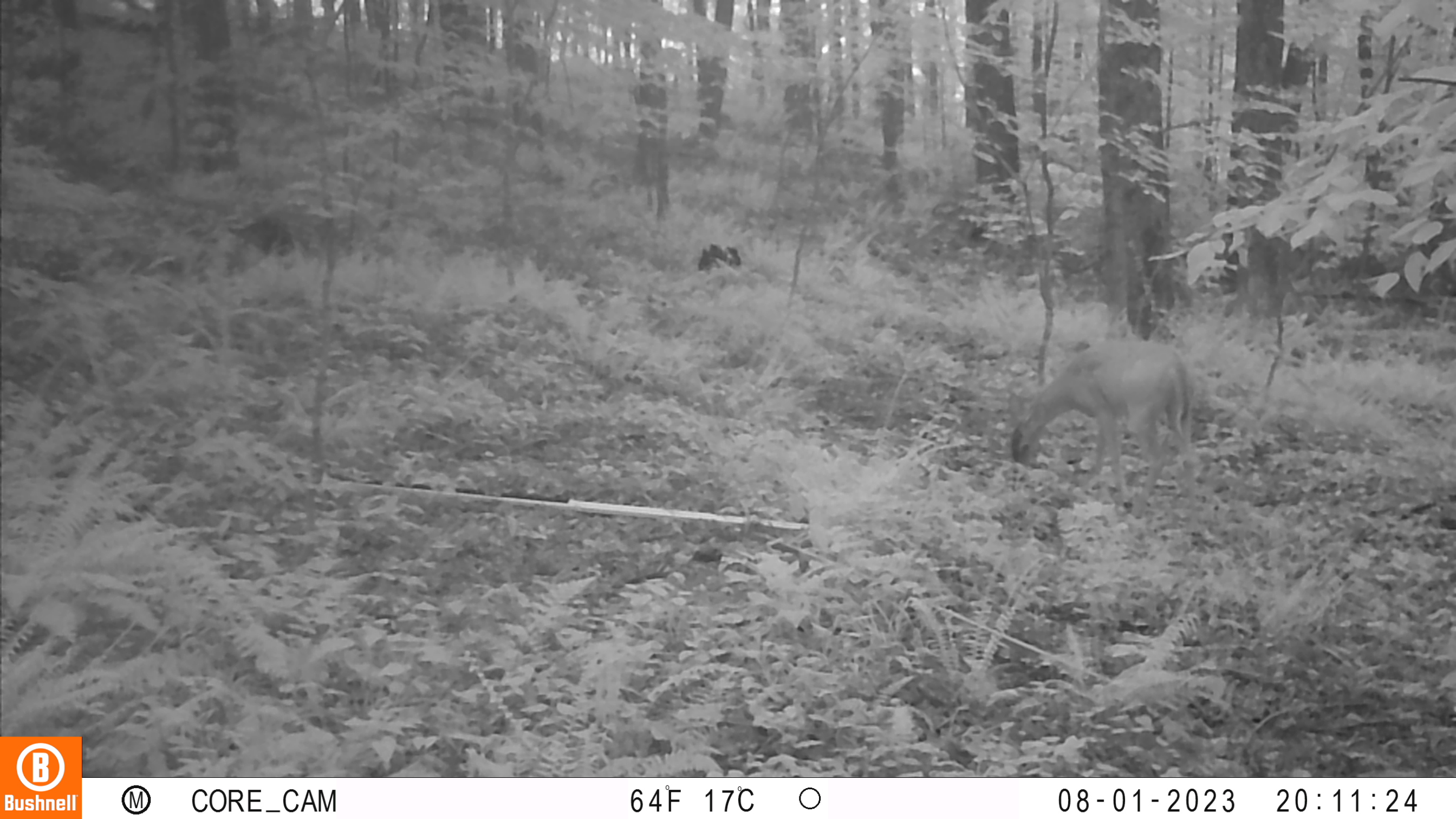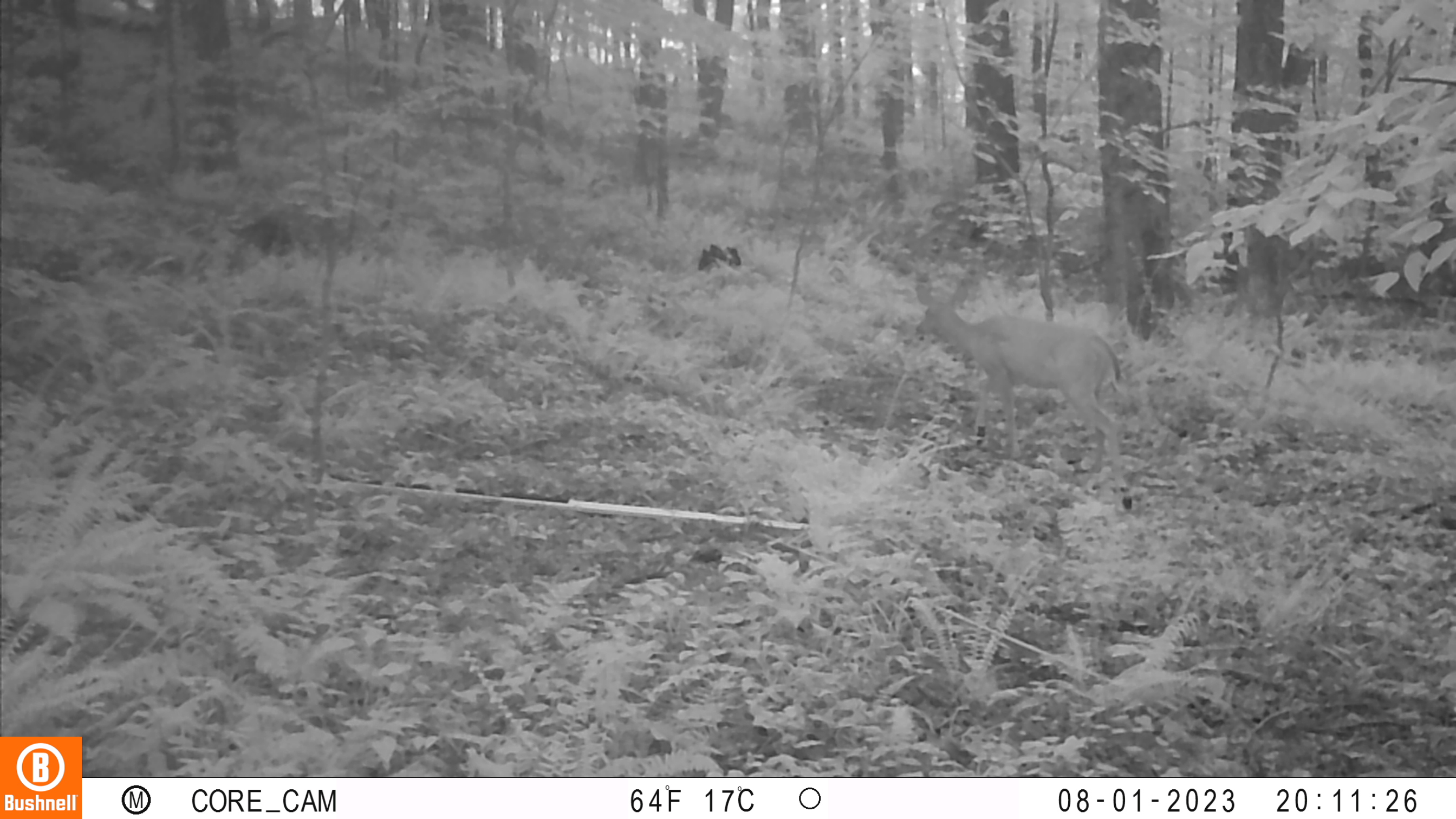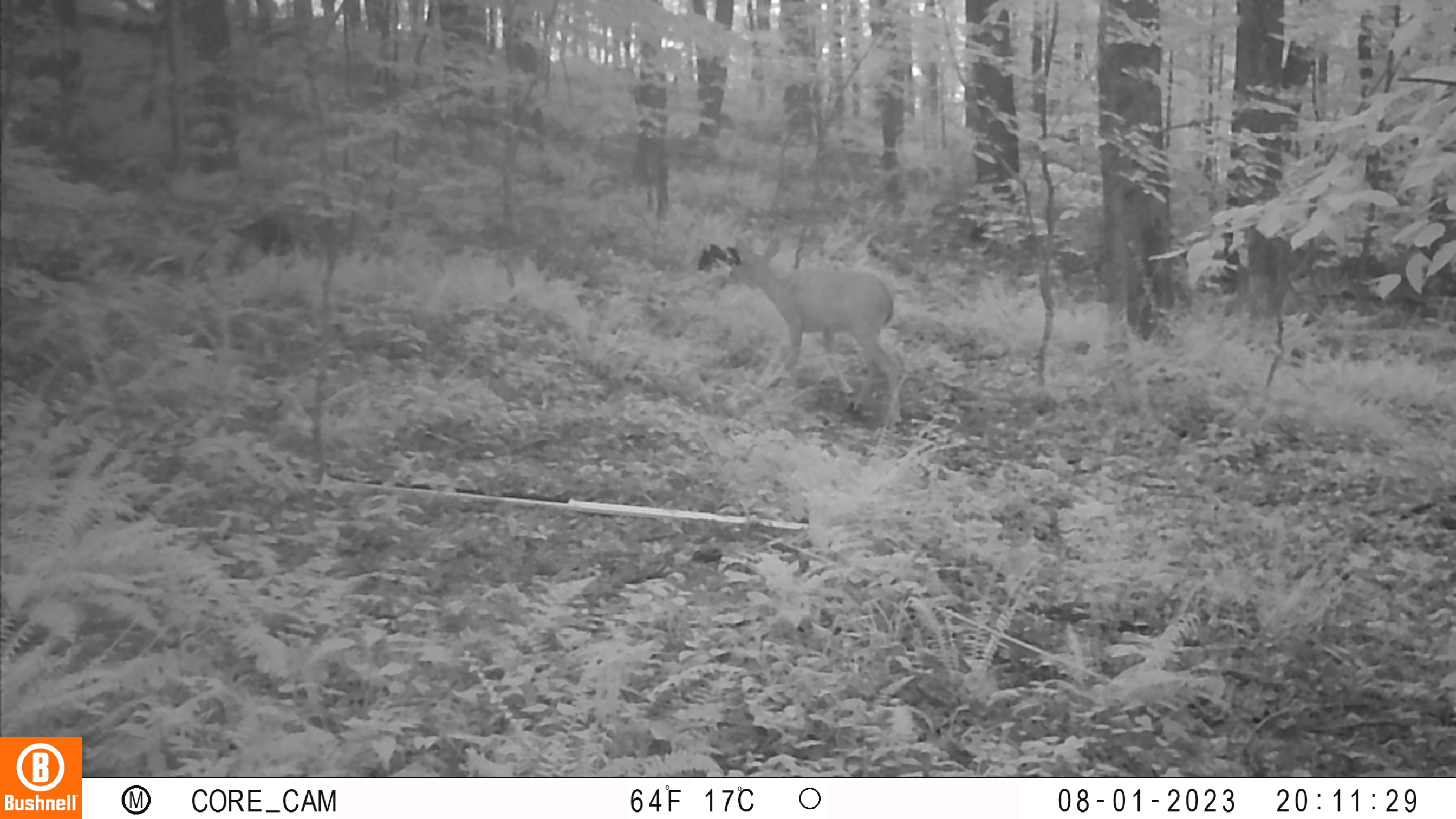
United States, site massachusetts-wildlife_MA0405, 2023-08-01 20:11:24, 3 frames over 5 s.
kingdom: Animalia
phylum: Chordata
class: Mammalia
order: Artiodactyla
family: Cervidae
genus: Odocoileus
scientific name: Odocoileus virginianus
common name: white-tailed deer